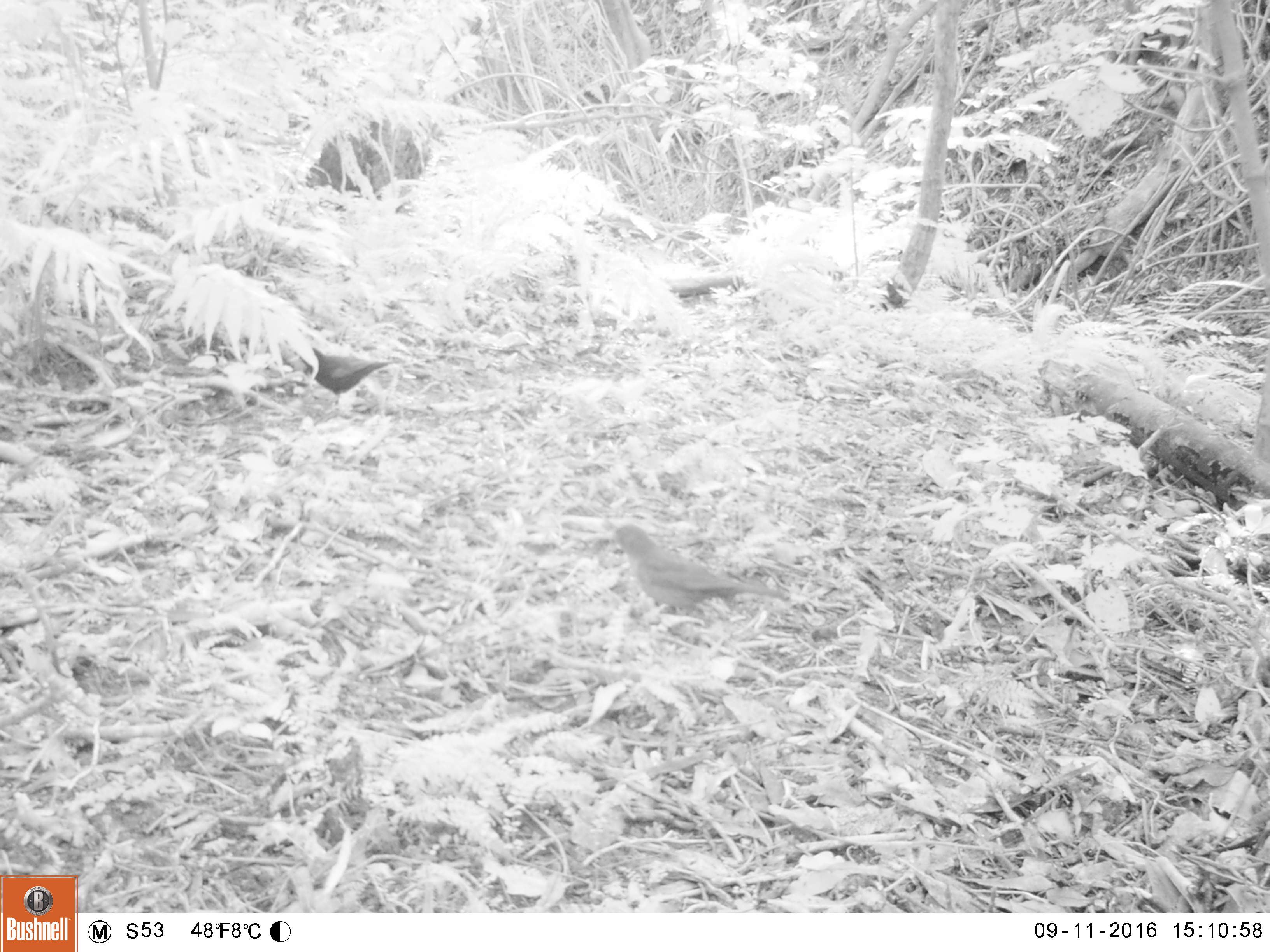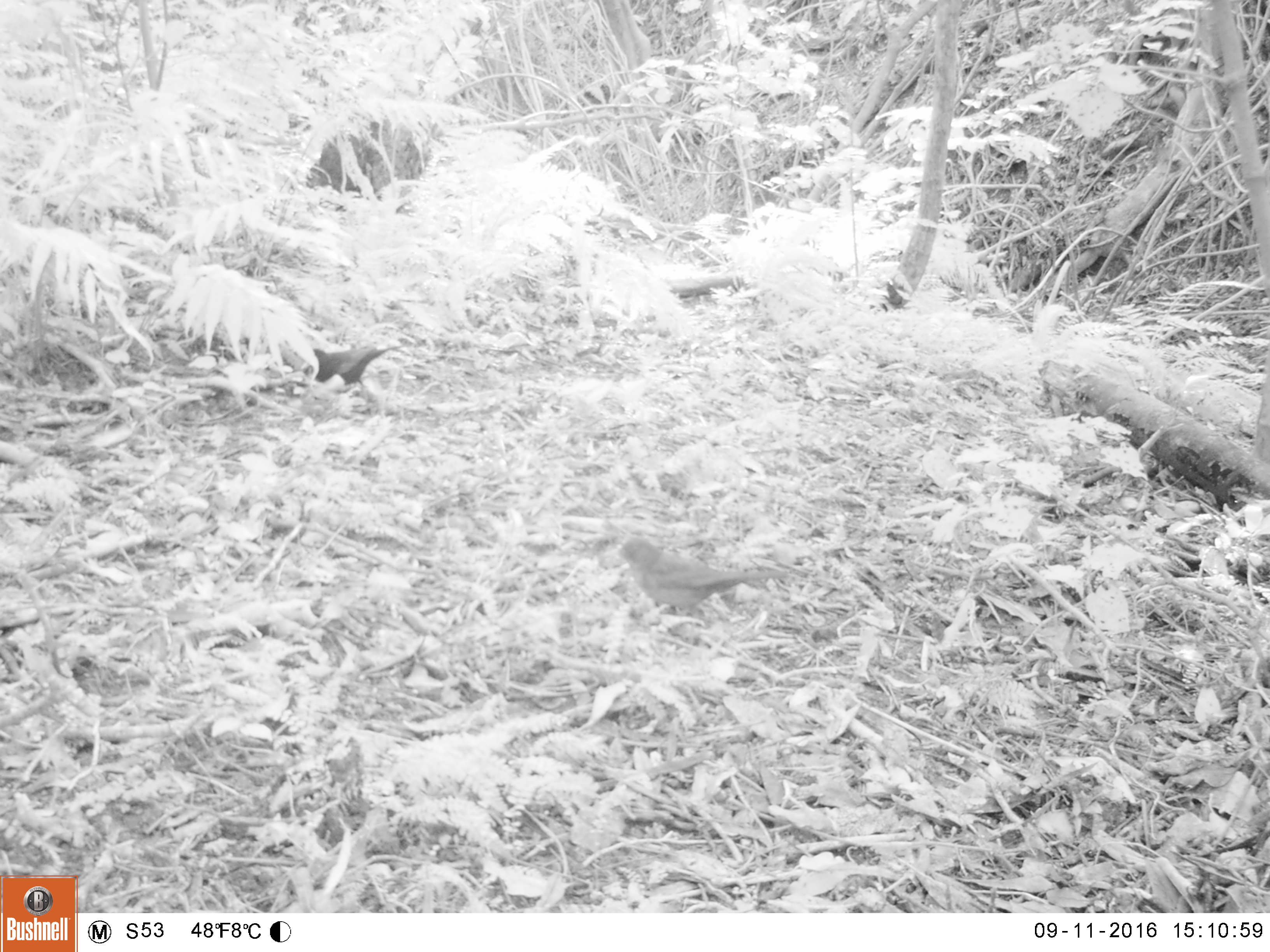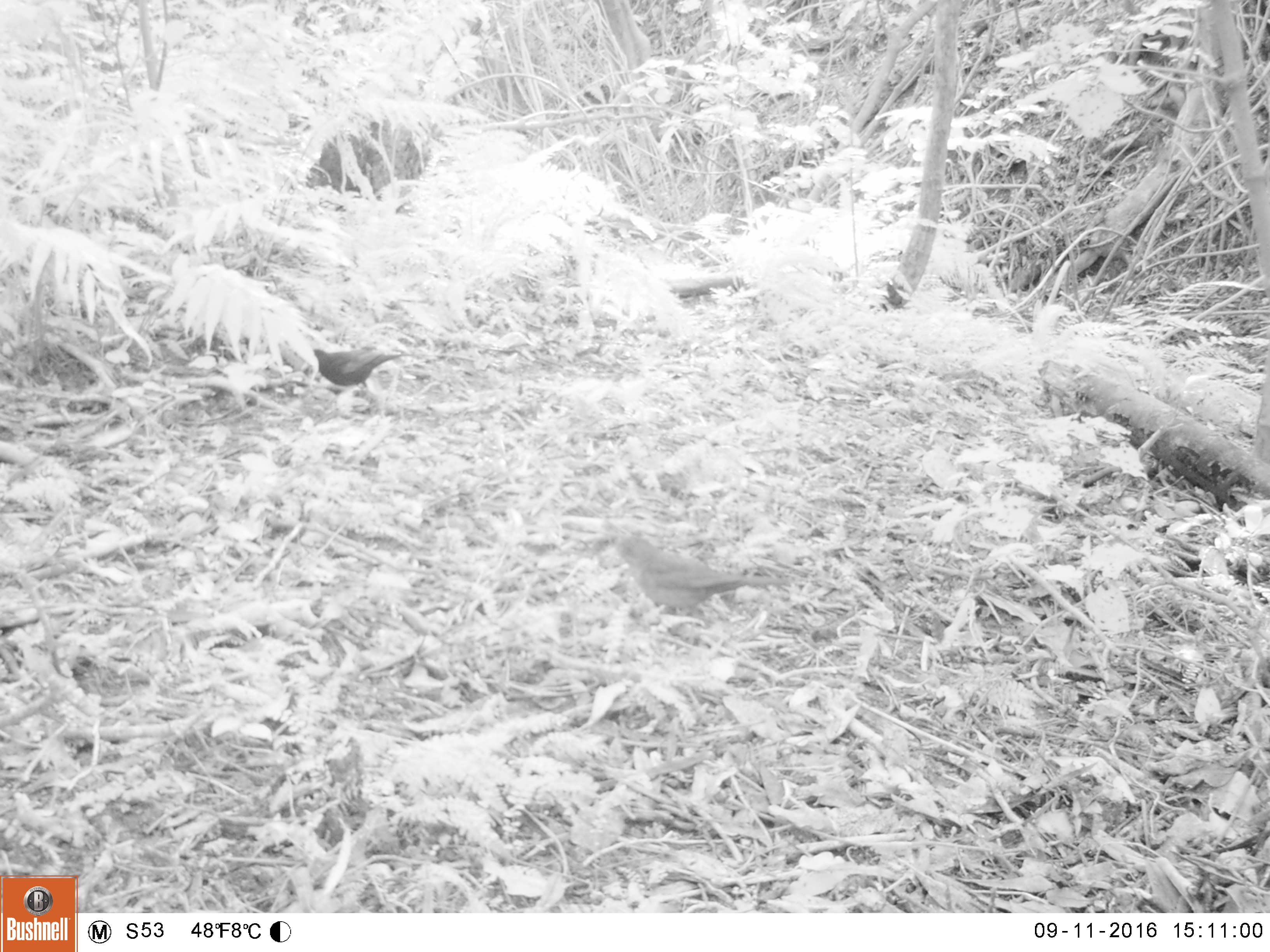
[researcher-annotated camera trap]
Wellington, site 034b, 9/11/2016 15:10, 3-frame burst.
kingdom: Animalia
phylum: Chordata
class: Aves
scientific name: Aves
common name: bird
Bird (Aves).